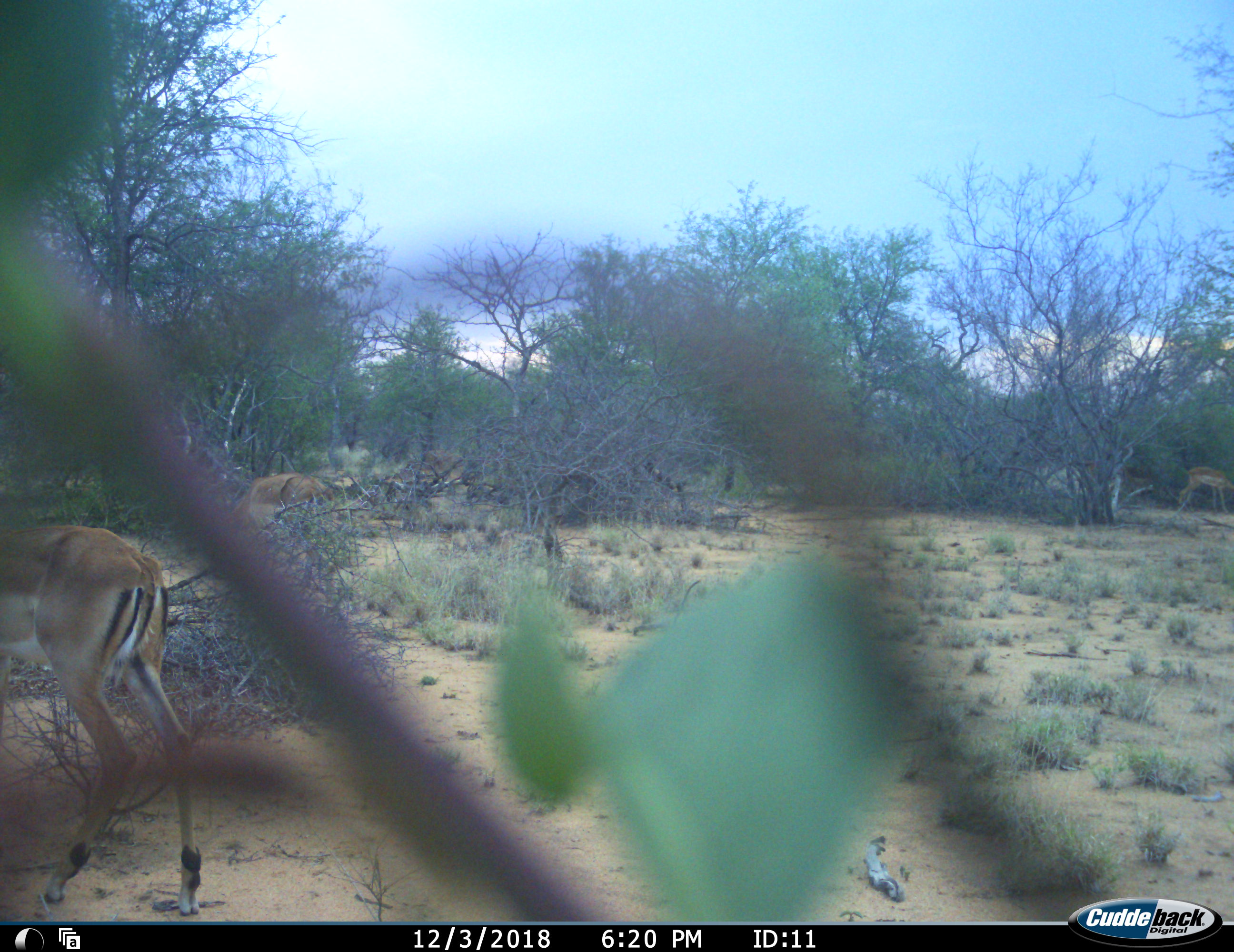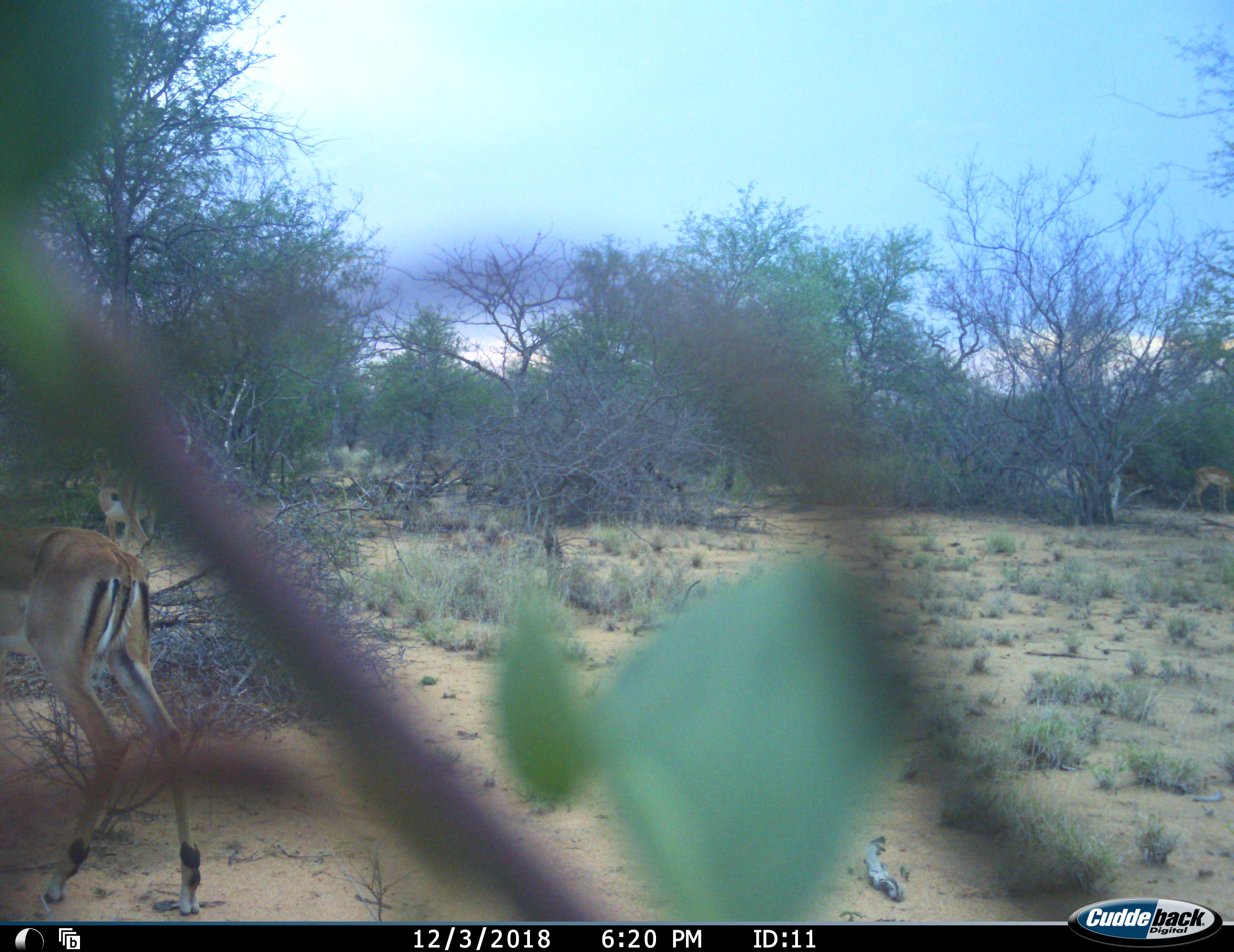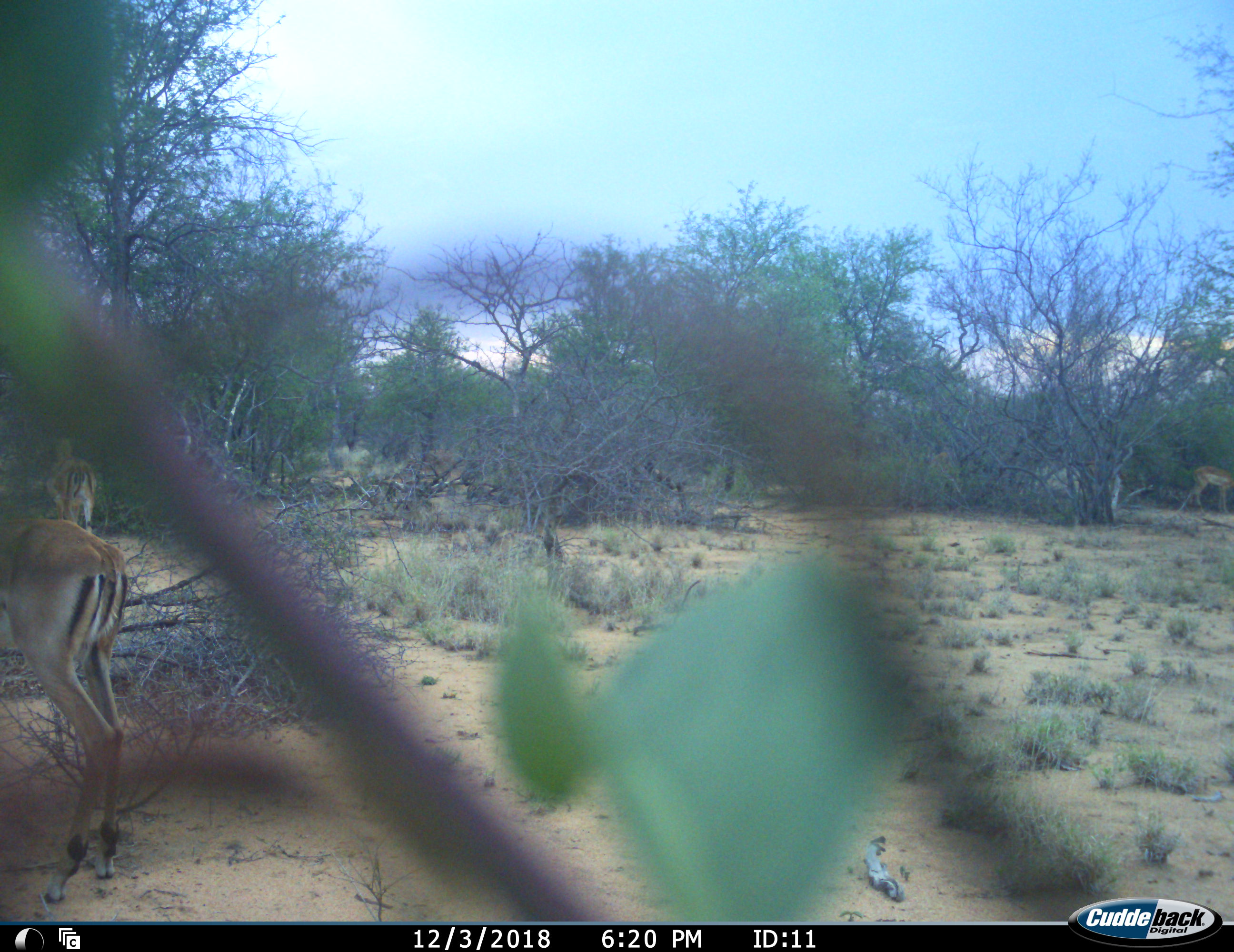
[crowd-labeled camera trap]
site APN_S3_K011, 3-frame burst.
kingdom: Animalia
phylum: Chordata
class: Mammalia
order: Artiodactyla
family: Bovidae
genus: Aepyceros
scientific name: Aepyceros melampus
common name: impala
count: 4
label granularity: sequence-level